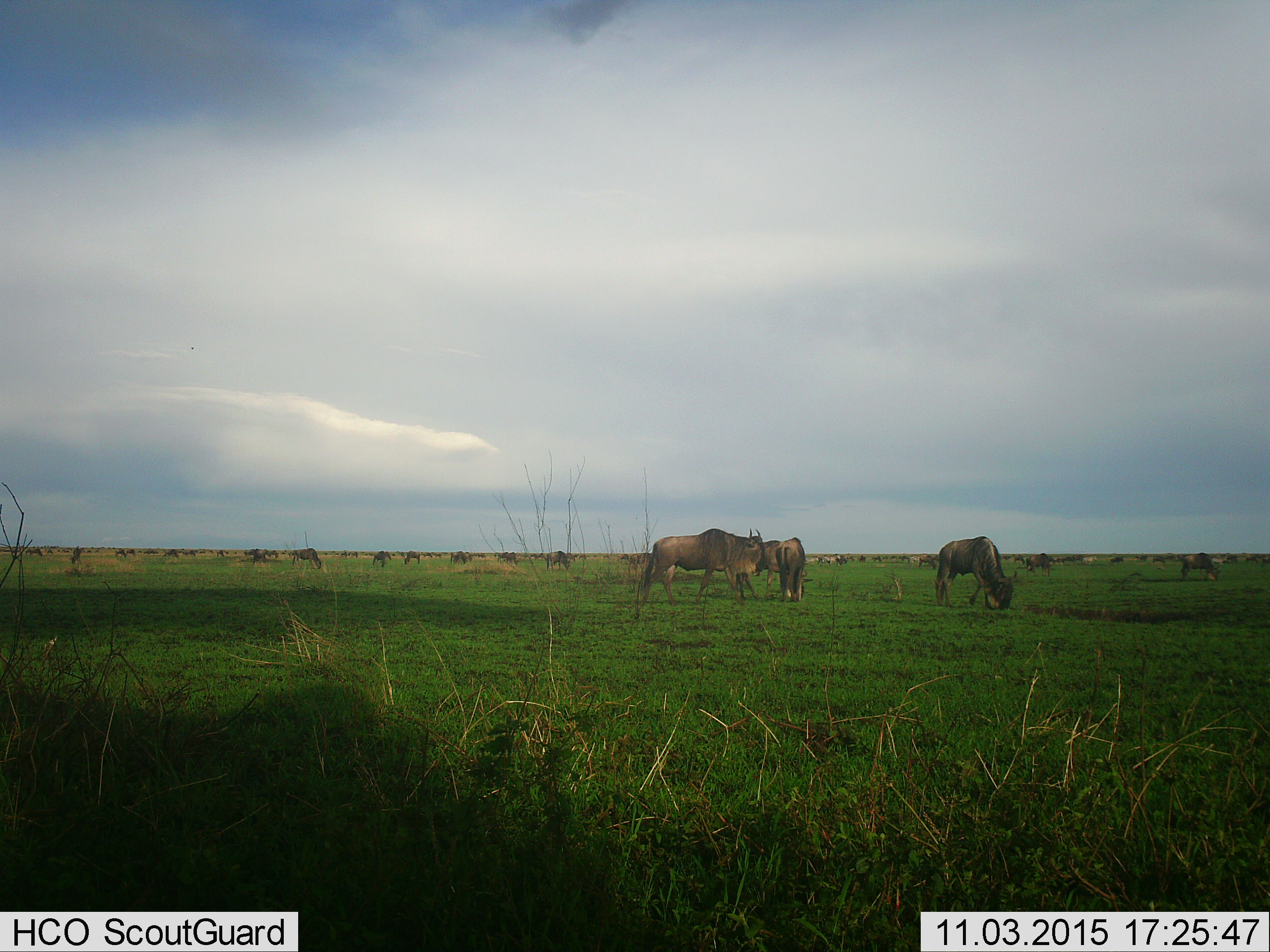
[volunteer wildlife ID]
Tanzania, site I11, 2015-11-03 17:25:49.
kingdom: Animalia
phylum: Chordata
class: Mammalia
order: Artiodactyla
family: Bovidae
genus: Connochaetes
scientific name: Connochaetes taurinus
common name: blue wildebeest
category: wildebeest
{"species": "wildebeest (blue wildebeest) (Connochaetes taurinus)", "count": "11-50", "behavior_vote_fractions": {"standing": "50%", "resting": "0%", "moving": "12%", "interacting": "0%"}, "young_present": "0%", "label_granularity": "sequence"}